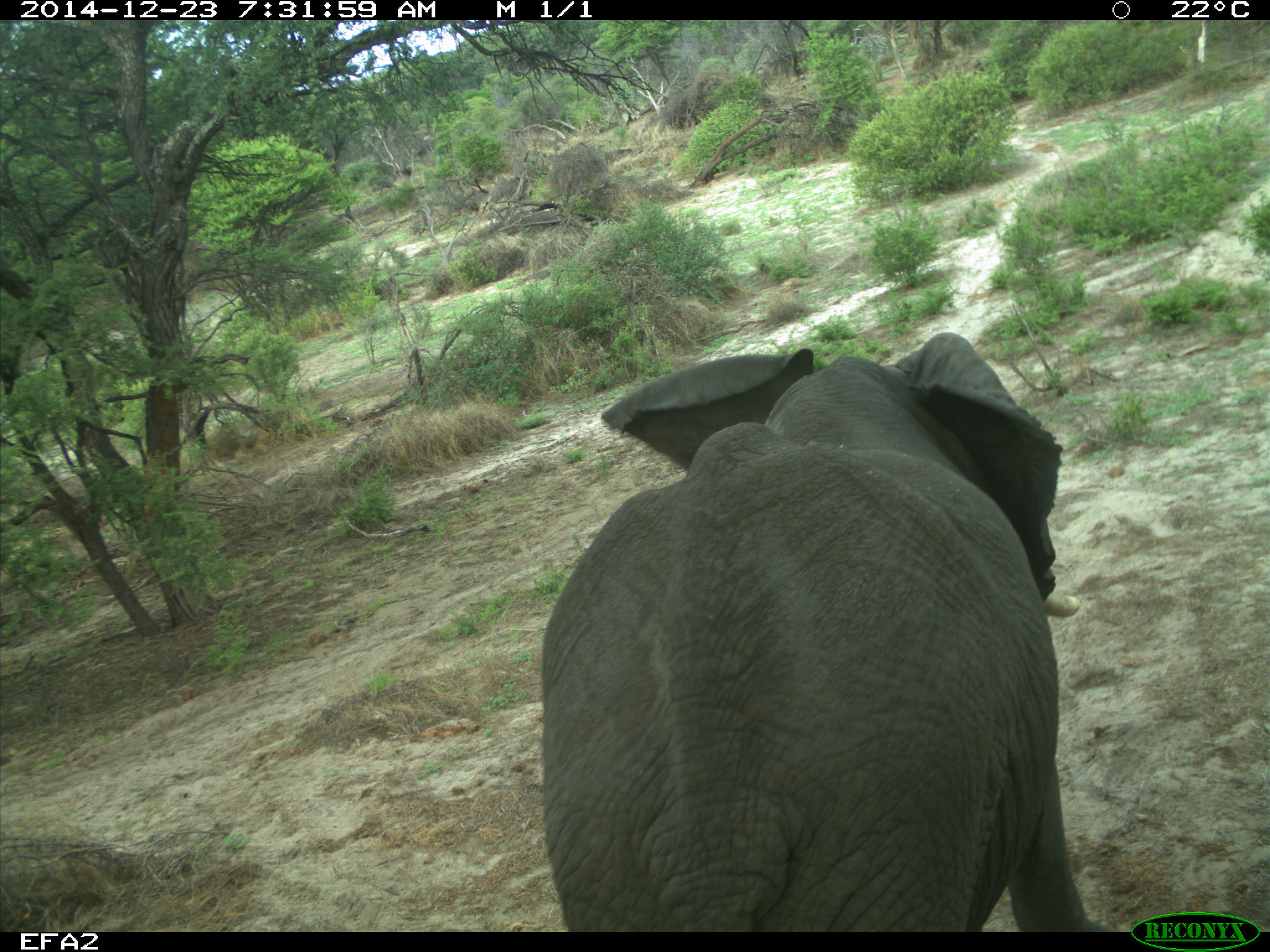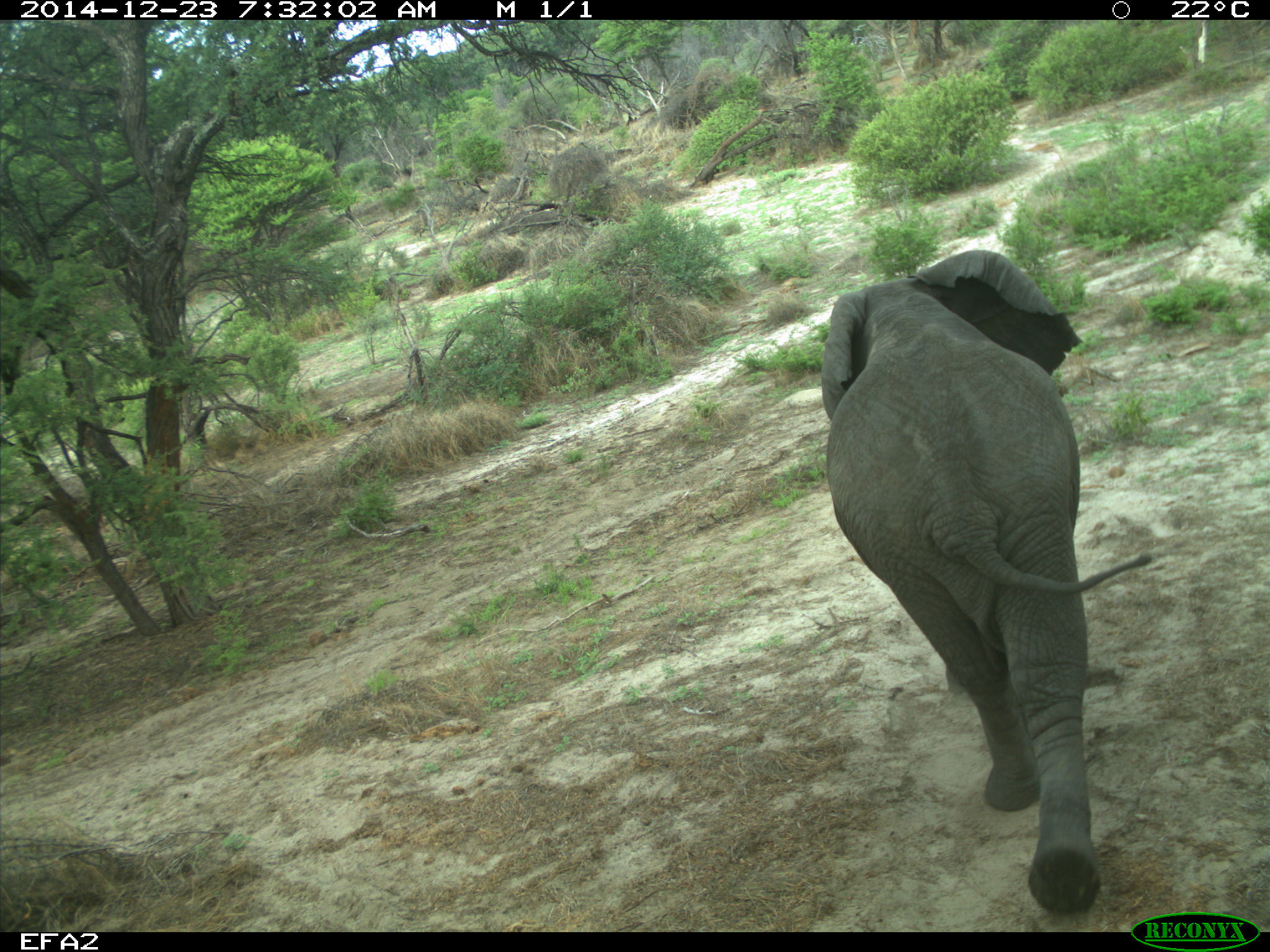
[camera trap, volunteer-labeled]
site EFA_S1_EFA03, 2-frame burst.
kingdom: Animalia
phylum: Chordata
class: Mammalia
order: Proboscidea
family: Elephantidae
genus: Loxodonta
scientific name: Loxodonta africana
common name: african bush elephant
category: elephant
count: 1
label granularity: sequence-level